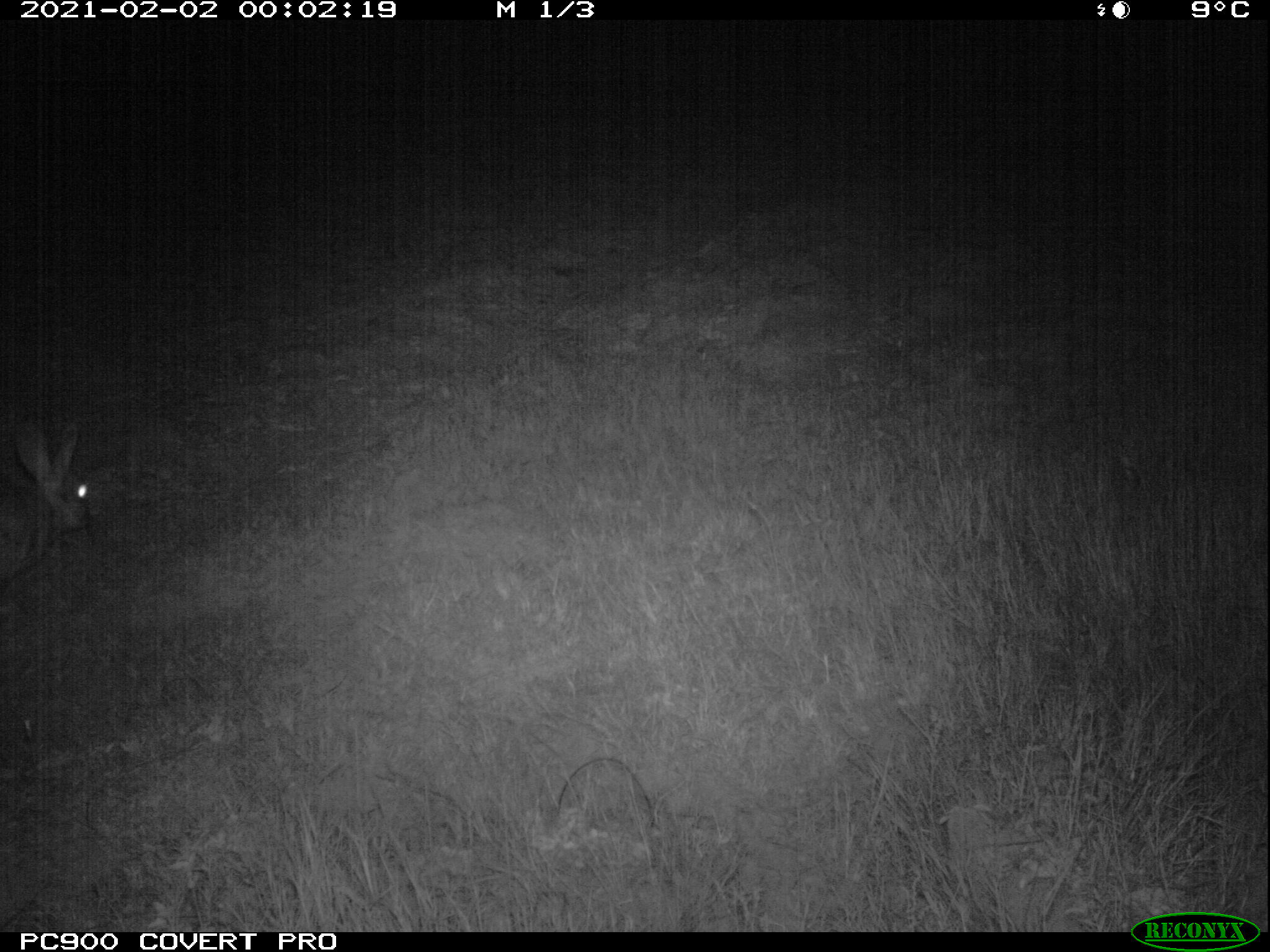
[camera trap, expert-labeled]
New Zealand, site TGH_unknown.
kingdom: Animalia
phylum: Chordata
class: Mammalia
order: Lagomorpha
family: Leporidae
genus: Oryctolagus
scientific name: Oryctolagus cuniculus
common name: european rabbit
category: rabbit